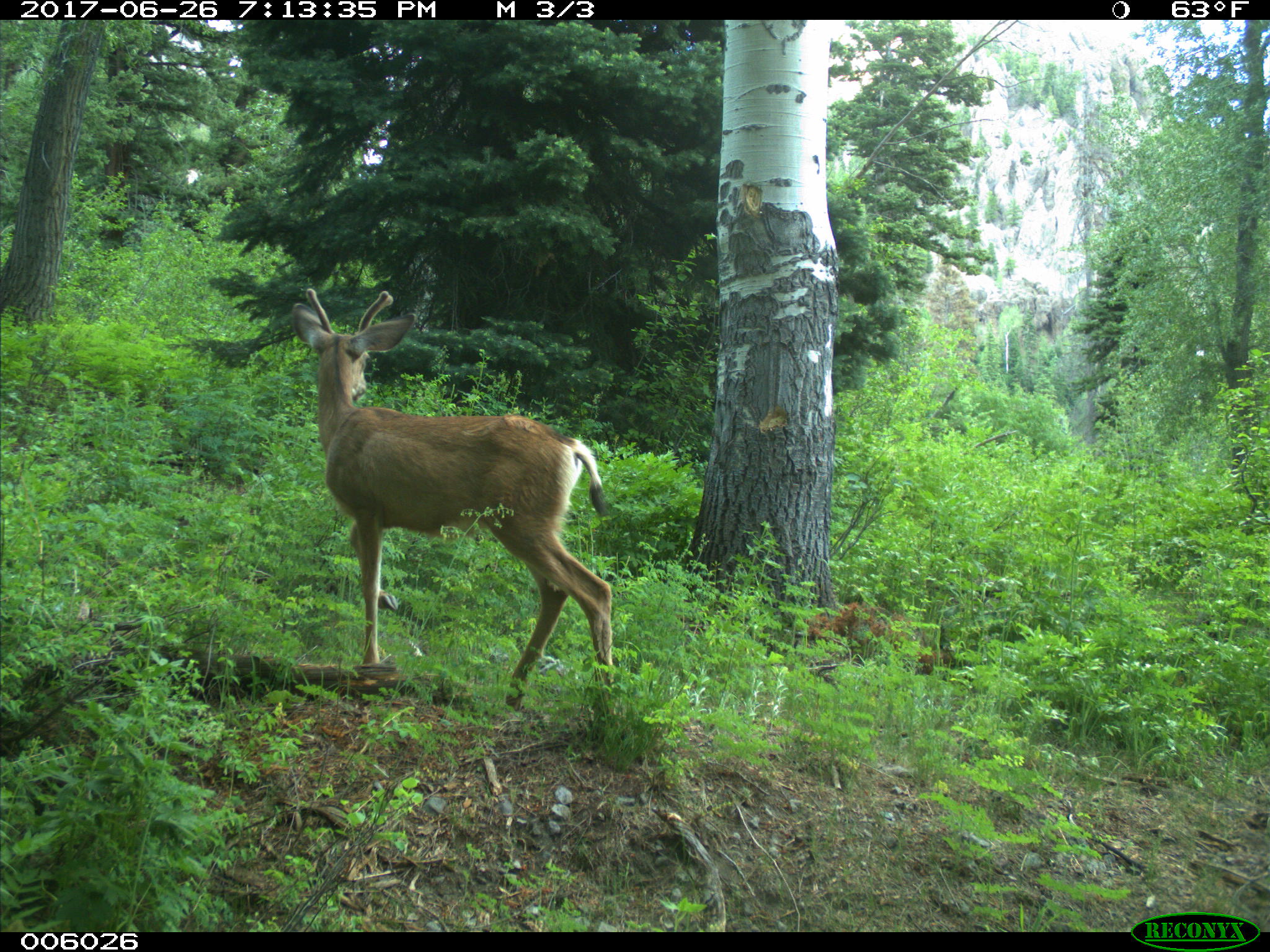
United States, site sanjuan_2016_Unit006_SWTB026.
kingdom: Animalia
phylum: Chordata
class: Mammalia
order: Artiodactyla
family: Cervidae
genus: Odocoileus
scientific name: Odocoileus hemionus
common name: mule deer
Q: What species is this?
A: Odocoileus hemionus (mule deer).